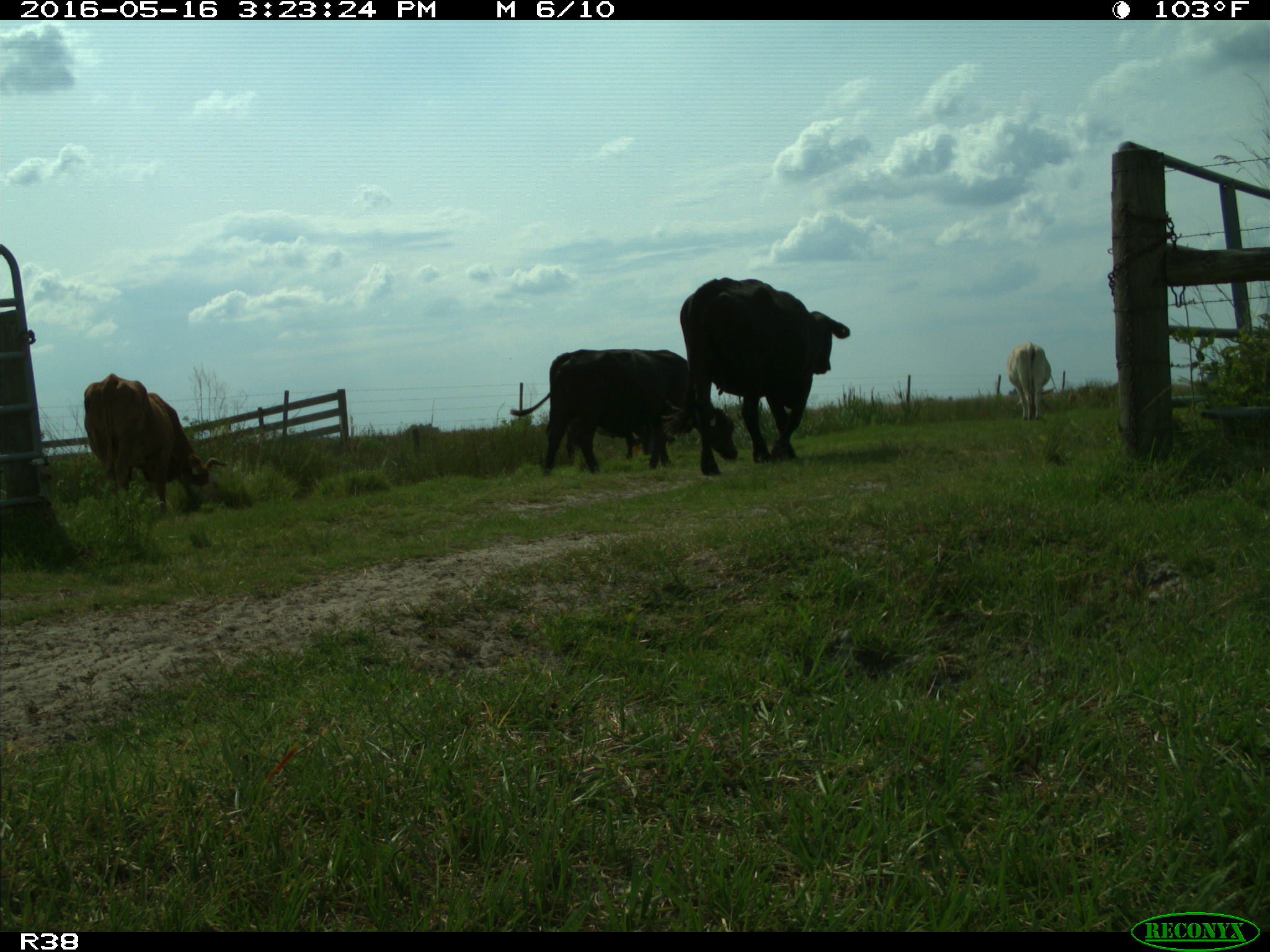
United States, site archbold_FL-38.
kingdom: Animalia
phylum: Chordata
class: Mammalia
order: Artiodactyla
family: Bovidae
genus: Bos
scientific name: Bos taurus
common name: domestic cow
Bos taurus (domestic cow).